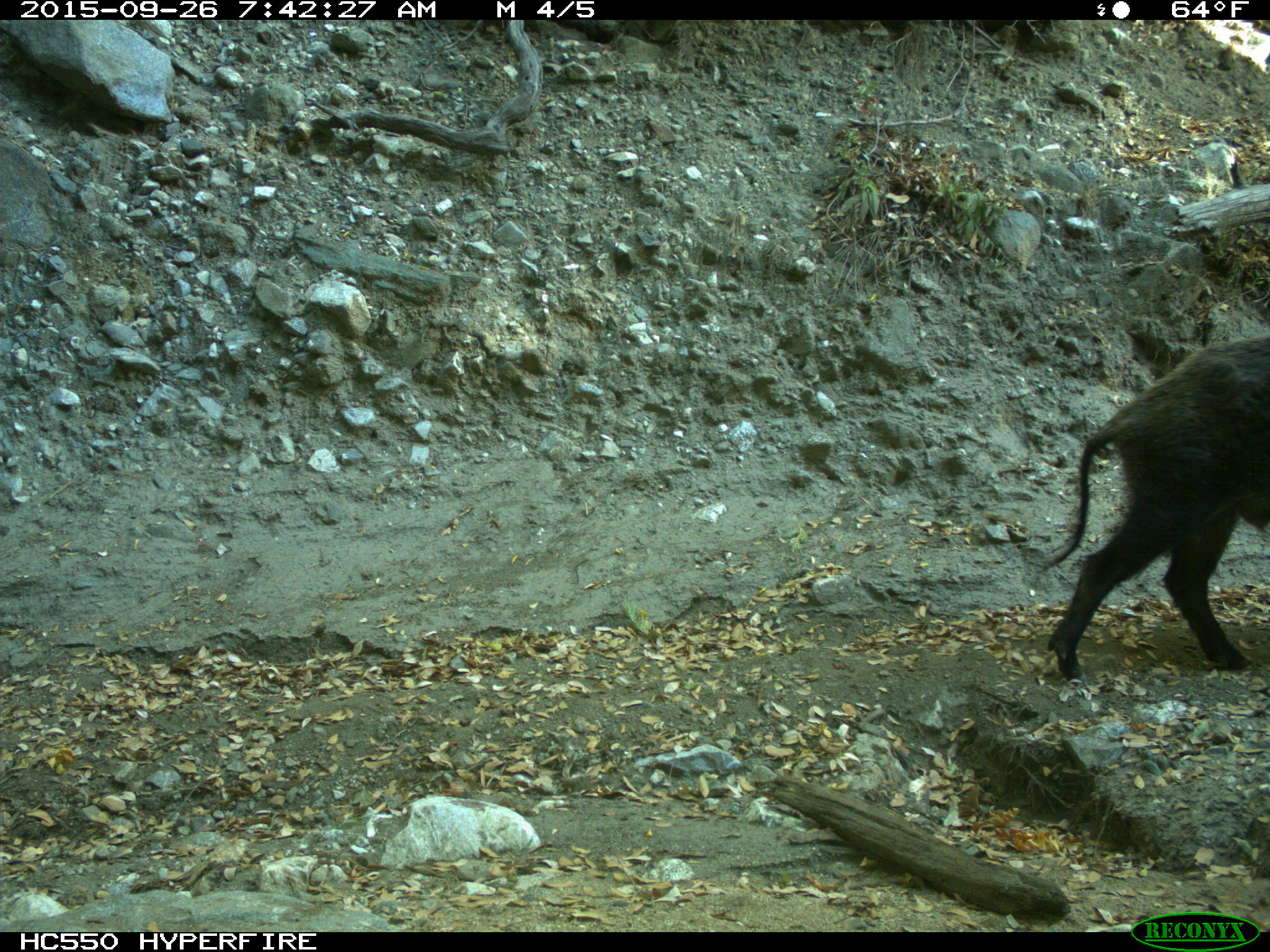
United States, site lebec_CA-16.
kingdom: Animalia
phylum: Chordata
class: Mammalia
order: Artiodactyla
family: Suidae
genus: Sus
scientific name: Sus scrofa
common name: wild boar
Sus scrofa (wild boar).